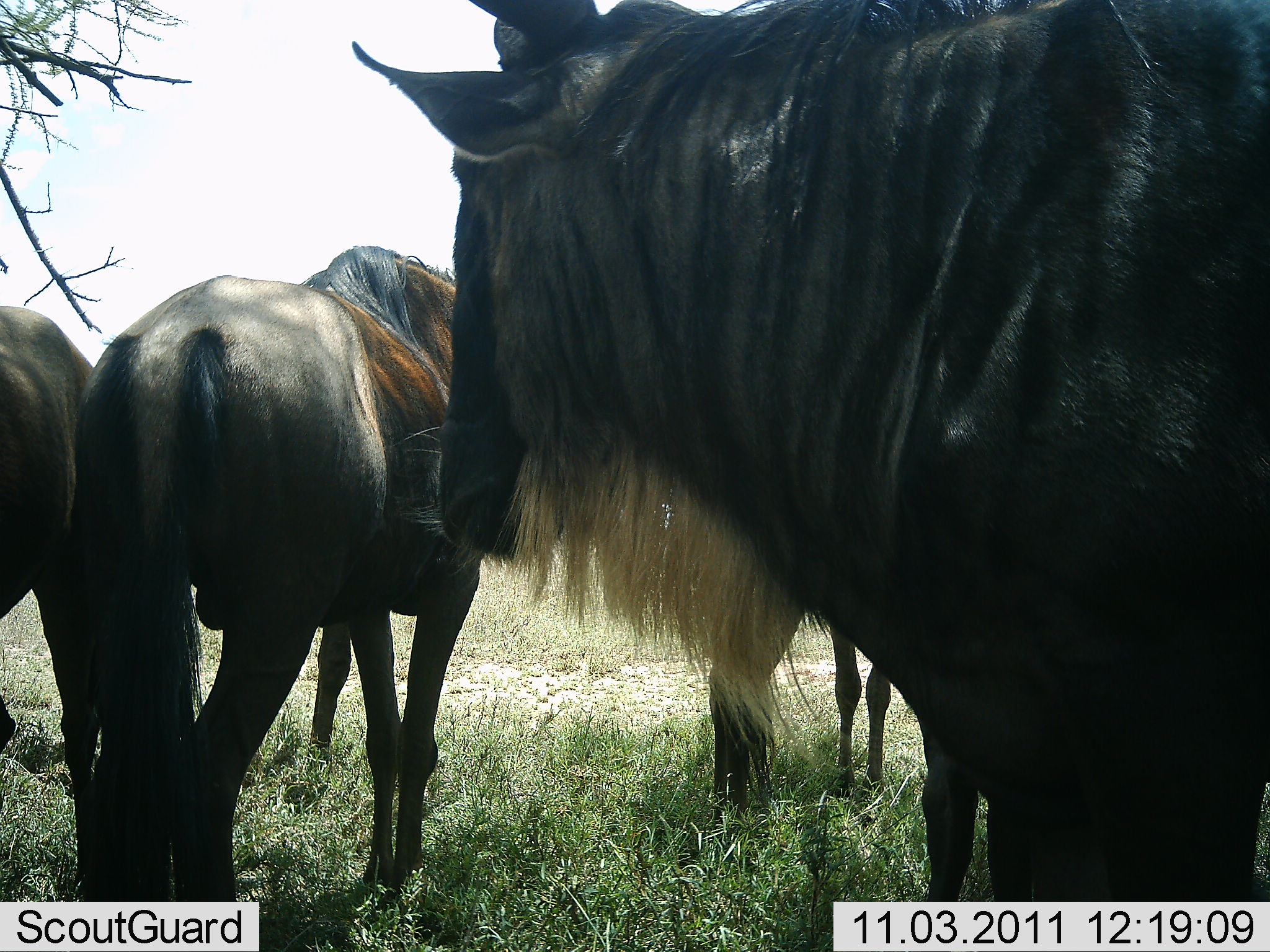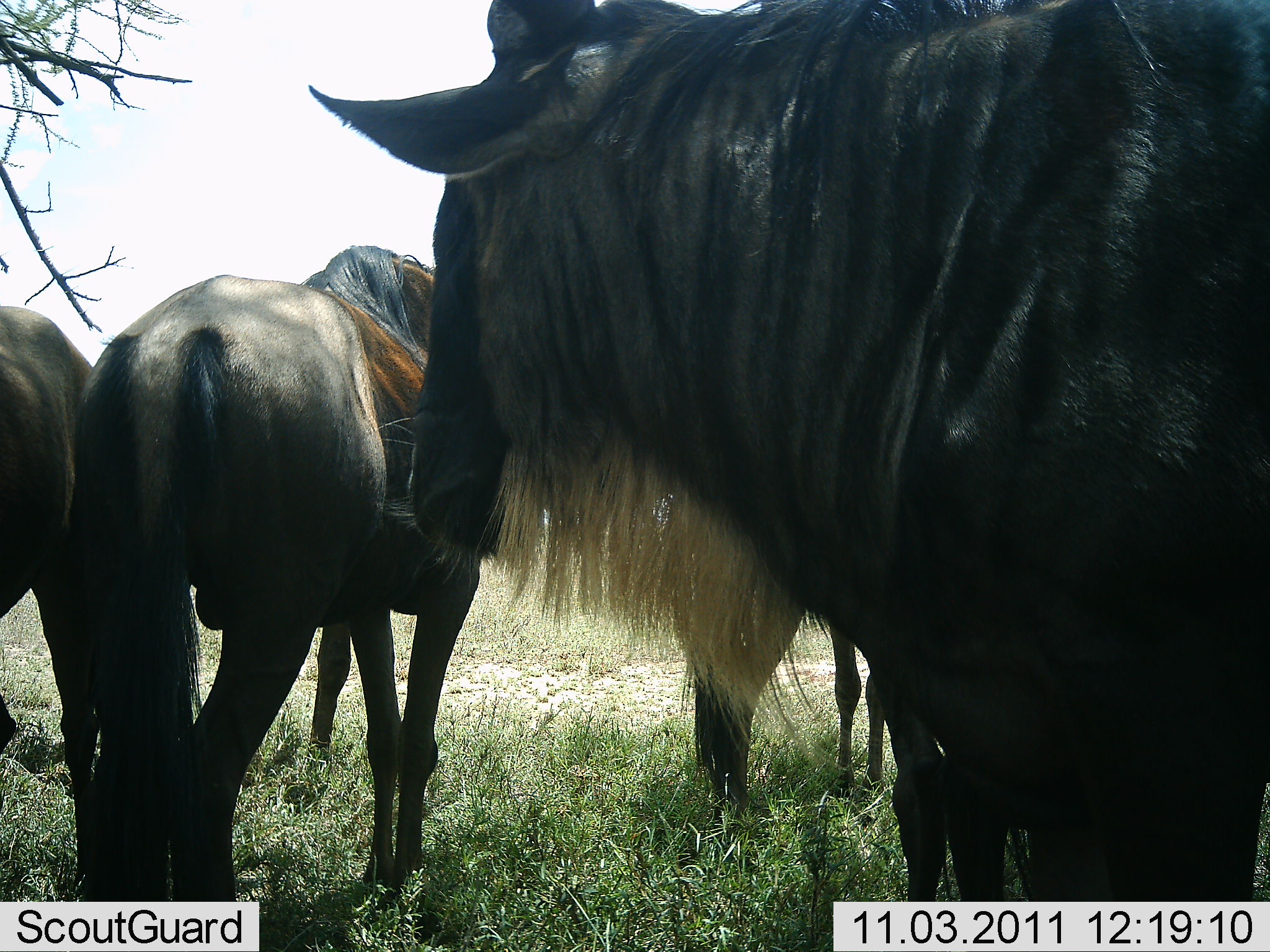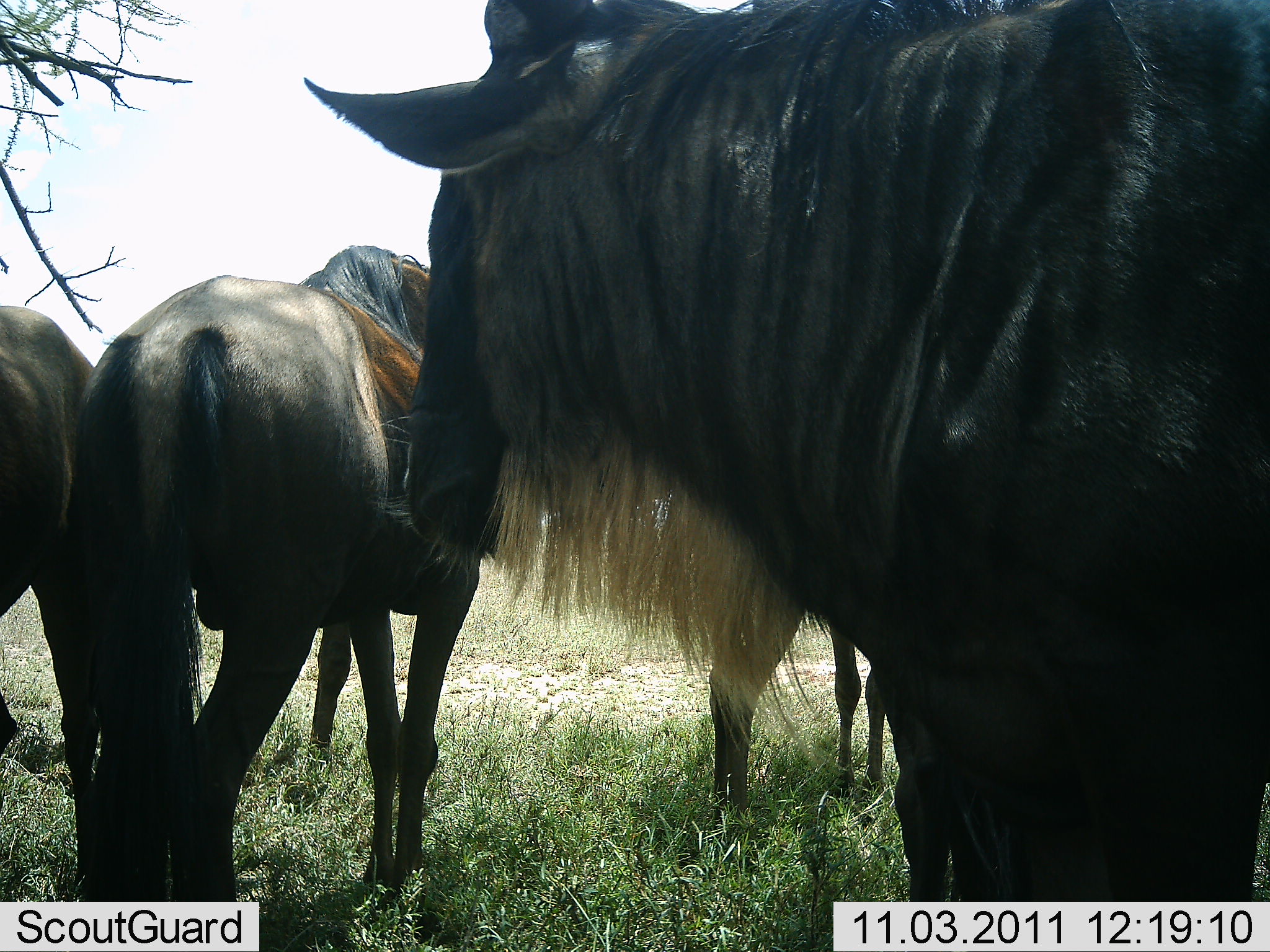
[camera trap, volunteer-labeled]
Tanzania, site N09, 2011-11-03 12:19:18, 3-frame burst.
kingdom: Animalia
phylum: Chordata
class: Mammalia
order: Artiodactyla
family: Bovidae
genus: Connochaetes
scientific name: Connochaetes taurinus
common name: blue wildebeest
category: wildebeest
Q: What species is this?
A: Wildebeest (blue wildebeest) (Connochaetes taurinus).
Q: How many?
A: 4.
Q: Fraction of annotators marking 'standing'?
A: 100%.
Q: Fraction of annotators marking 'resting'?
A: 18%.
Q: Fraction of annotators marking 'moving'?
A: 0%.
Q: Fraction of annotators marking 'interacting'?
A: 0%.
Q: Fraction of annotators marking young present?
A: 0%.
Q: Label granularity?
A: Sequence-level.